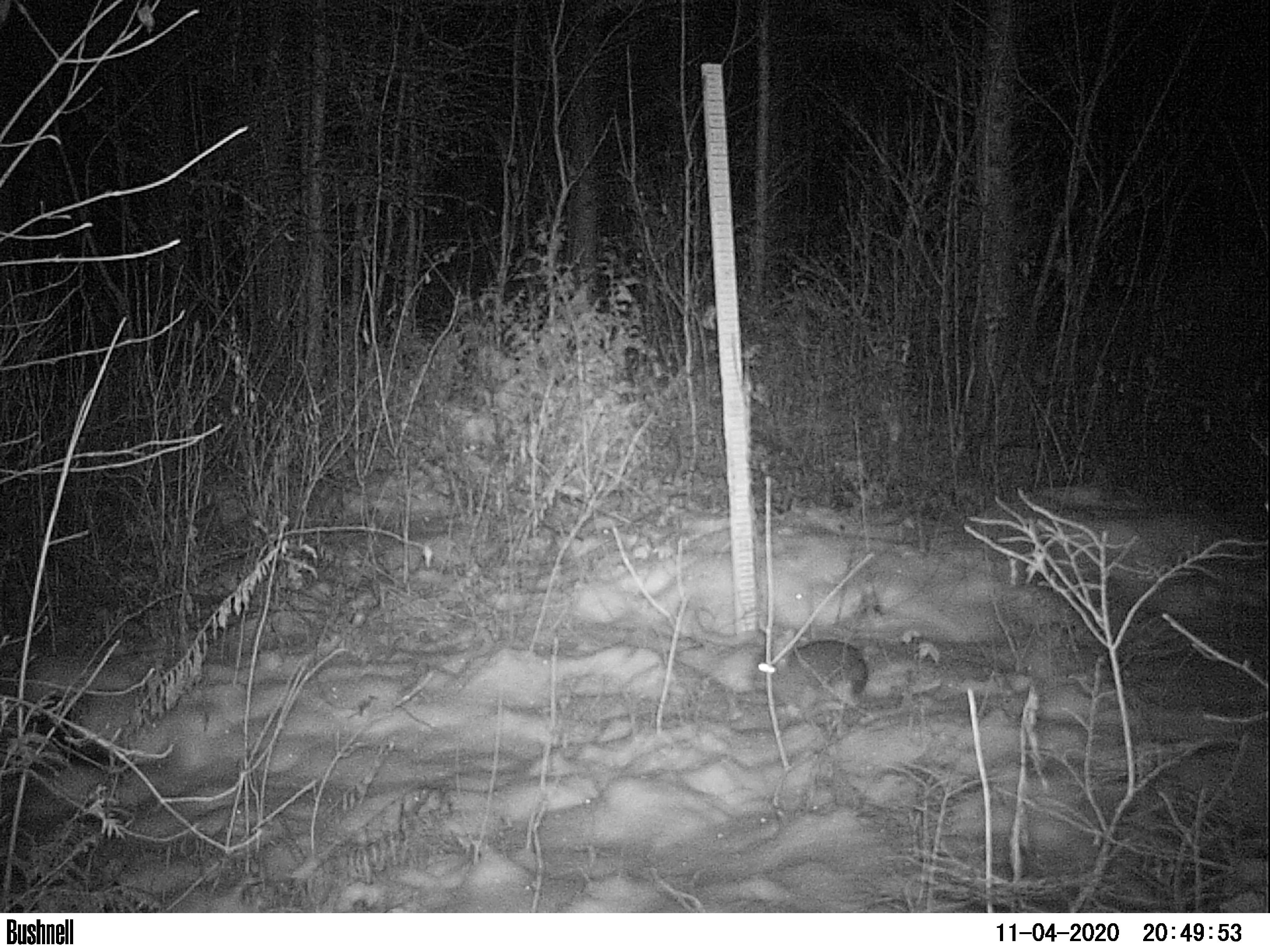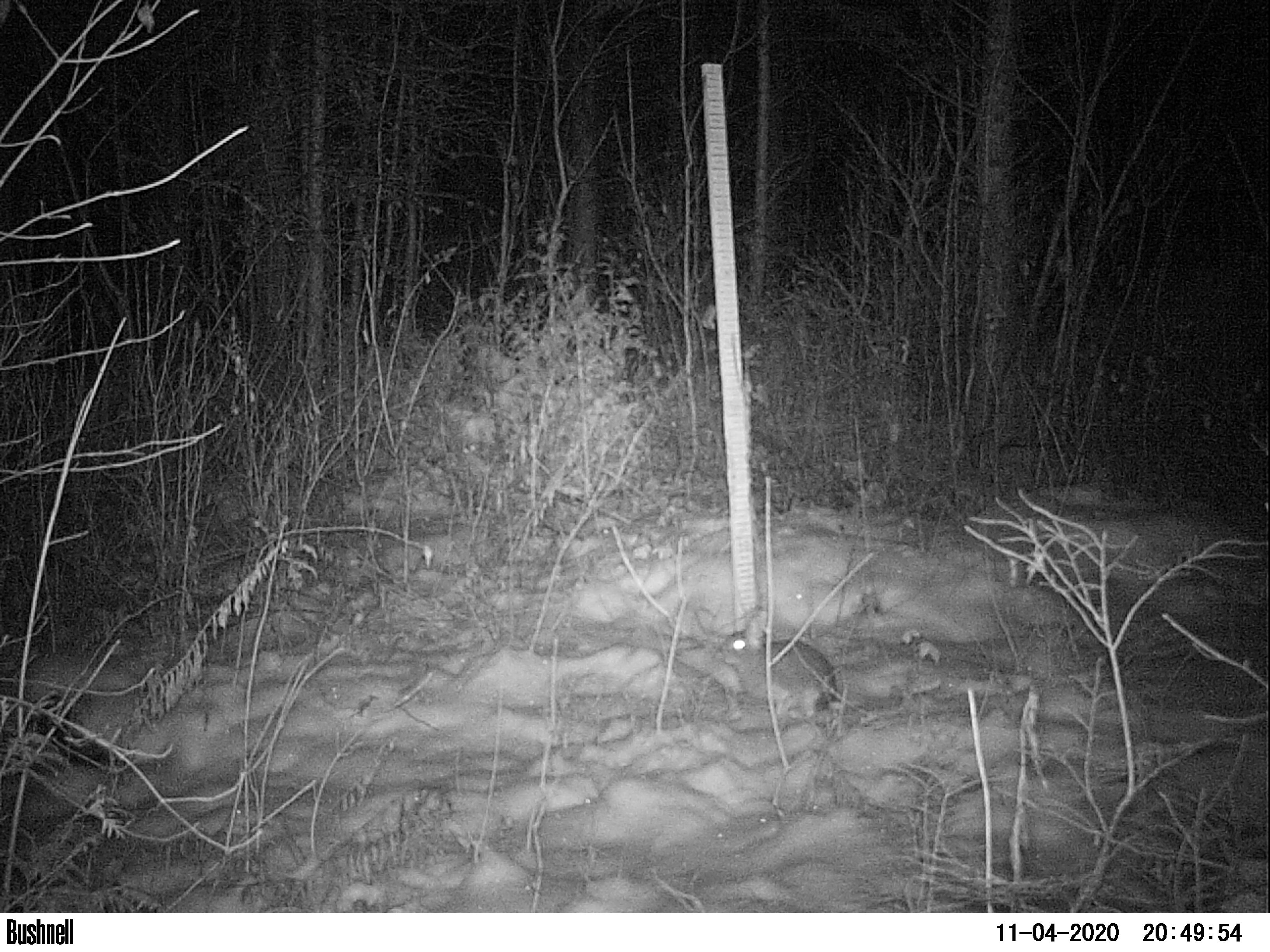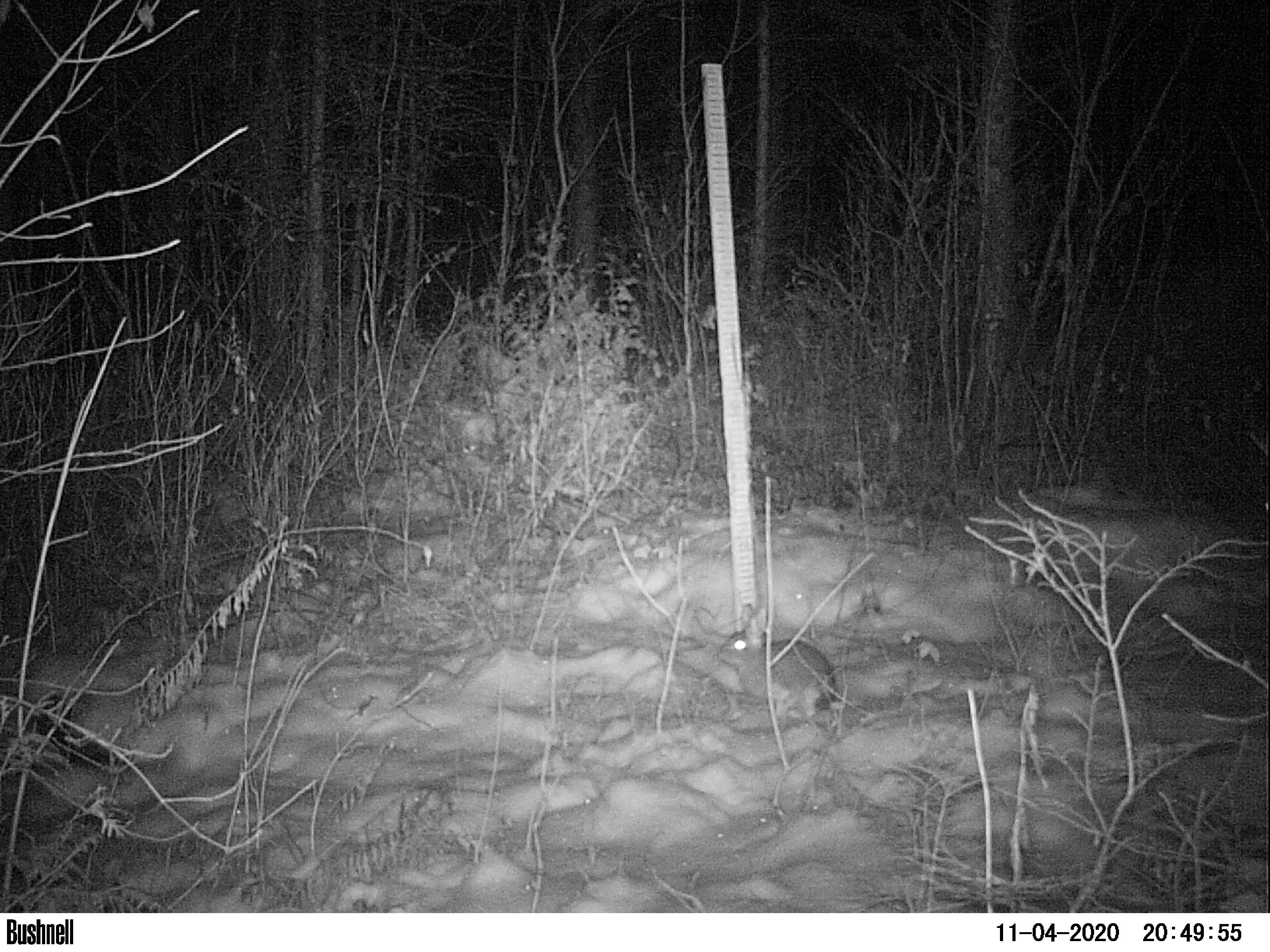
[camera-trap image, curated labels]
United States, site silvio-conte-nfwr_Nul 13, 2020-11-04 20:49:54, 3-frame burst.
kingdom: Animalia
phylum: Chordata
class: Mammalia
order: Lagomorpha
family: Leporidae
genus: Lepus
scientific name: Lepus americanus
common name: snowshoe hare